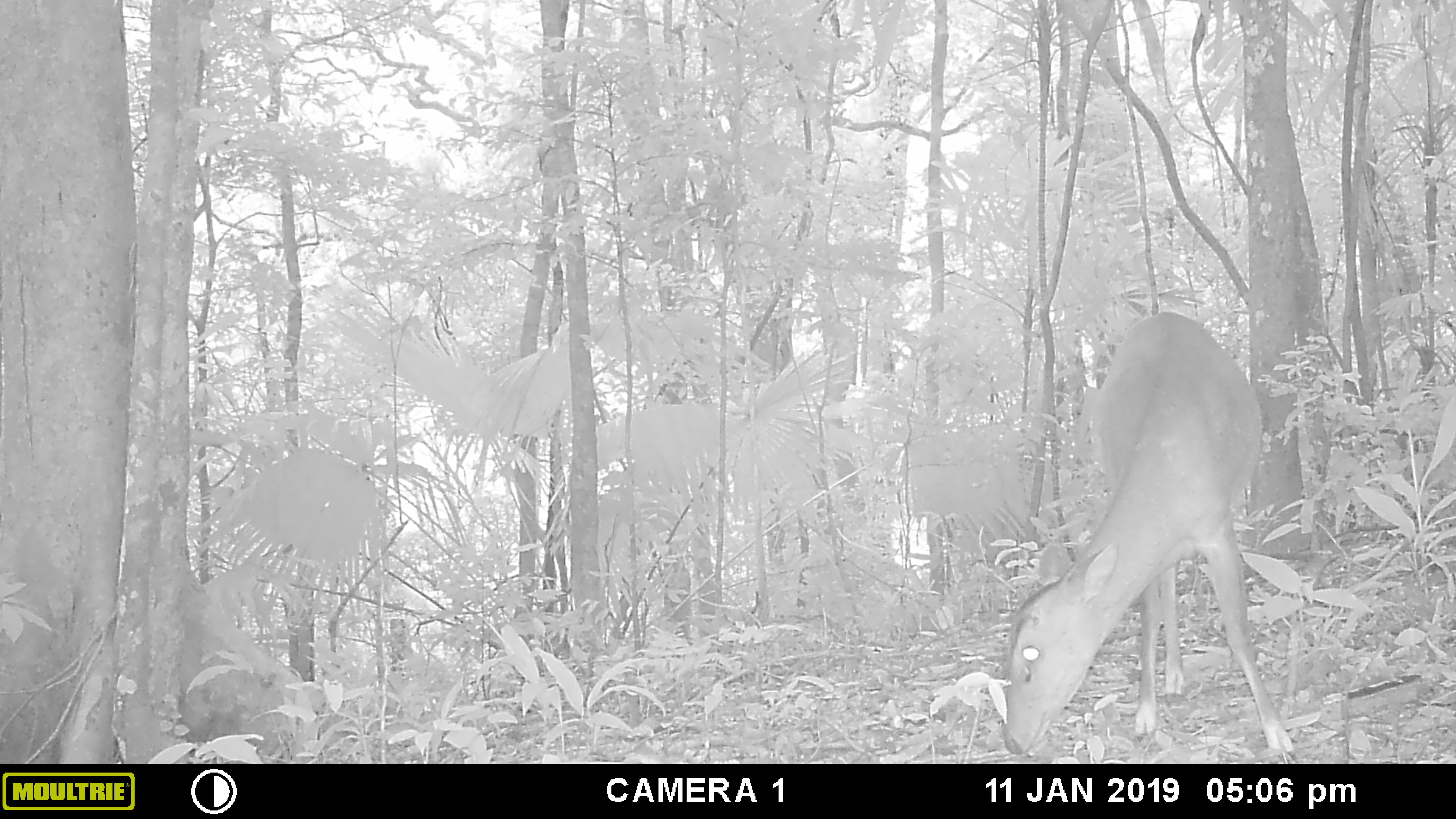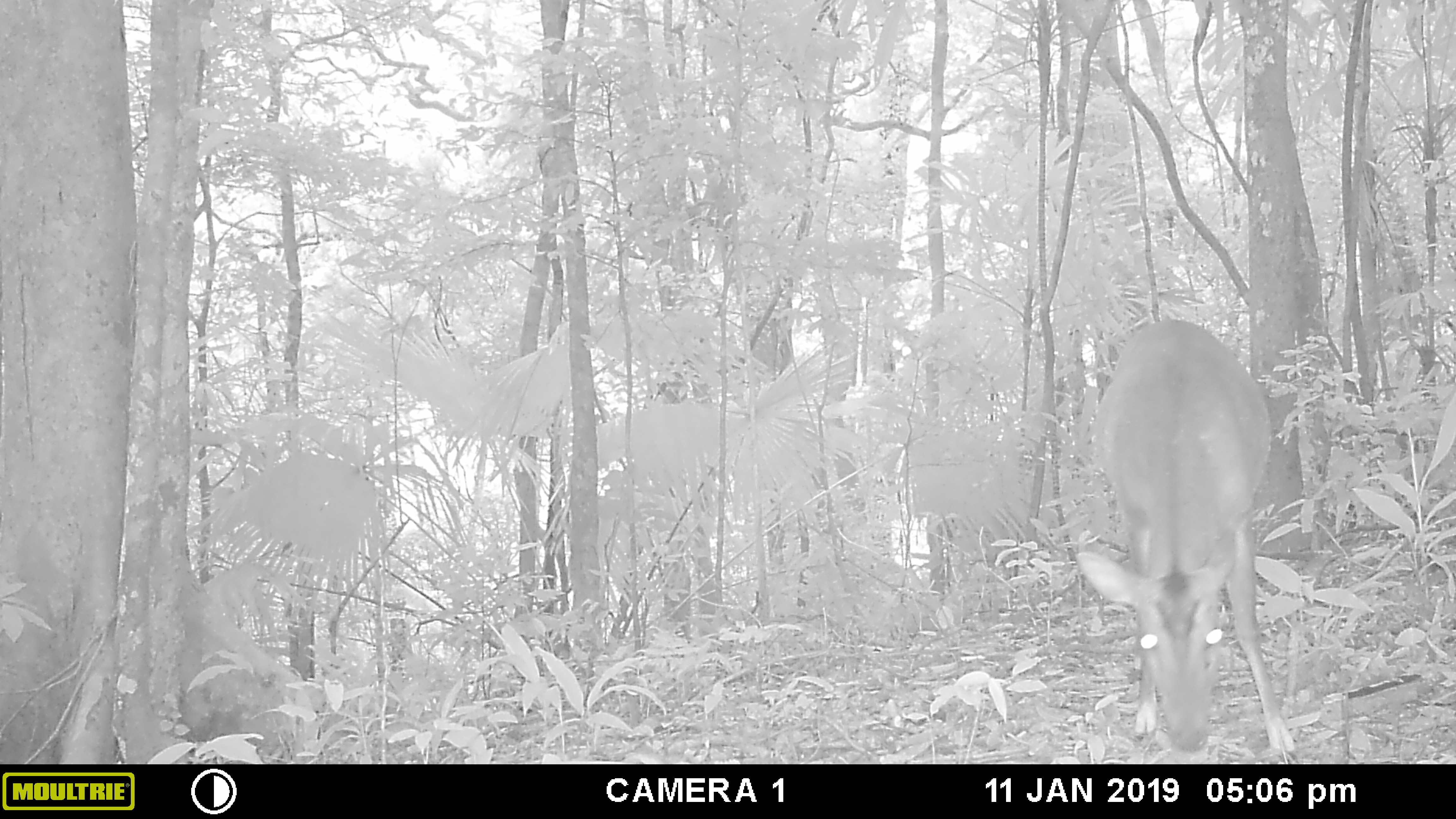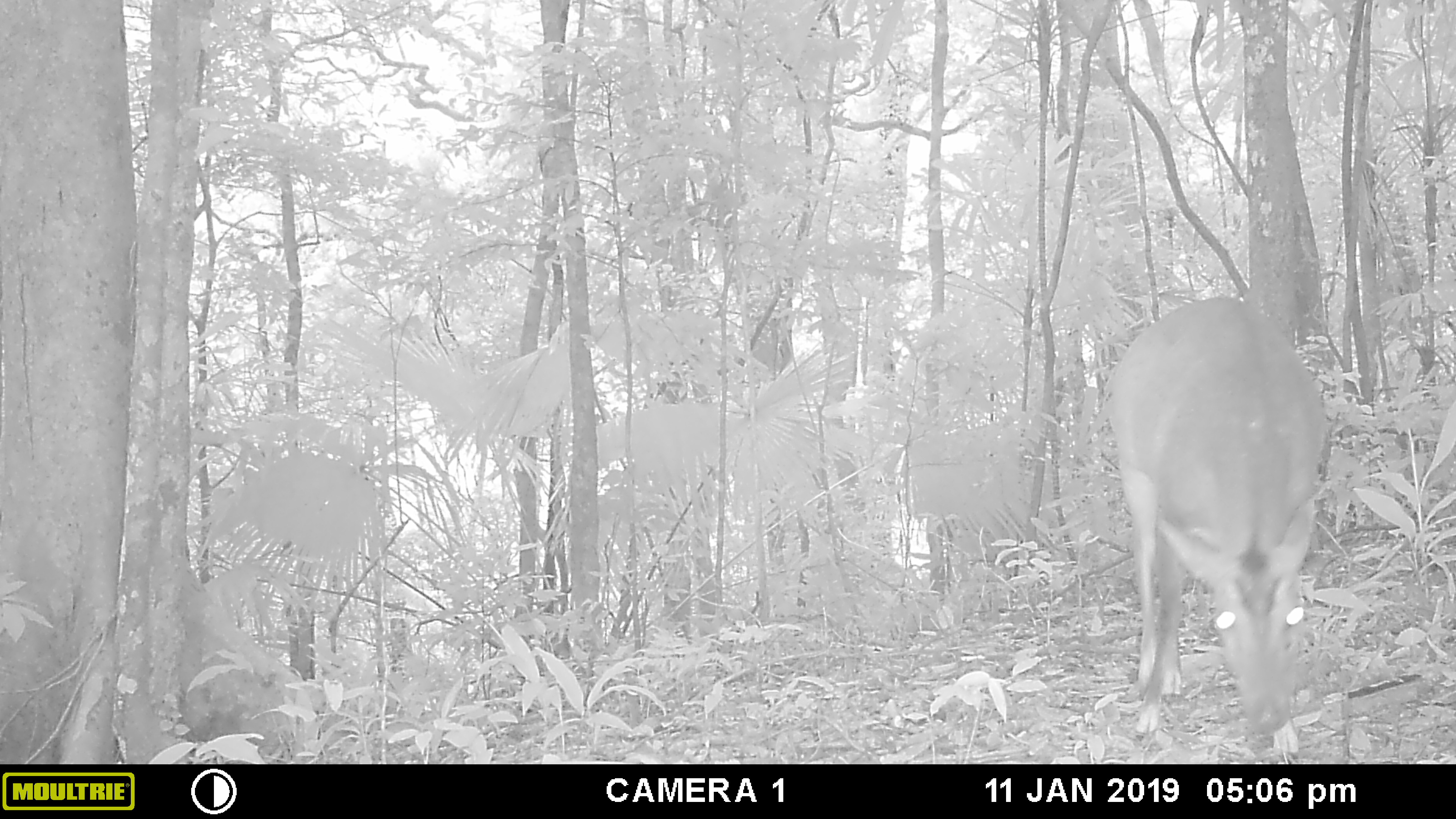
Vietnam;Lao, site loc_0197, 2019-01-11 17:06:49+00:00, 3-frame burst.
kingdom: Animalia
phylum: Chordata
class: Mammalia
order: Artiodactyla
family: Cervidae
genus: Muntiacus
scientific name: Muntiacus vuquangensis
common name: large-antlered muntjac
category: large antlered muntjac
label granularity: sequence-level